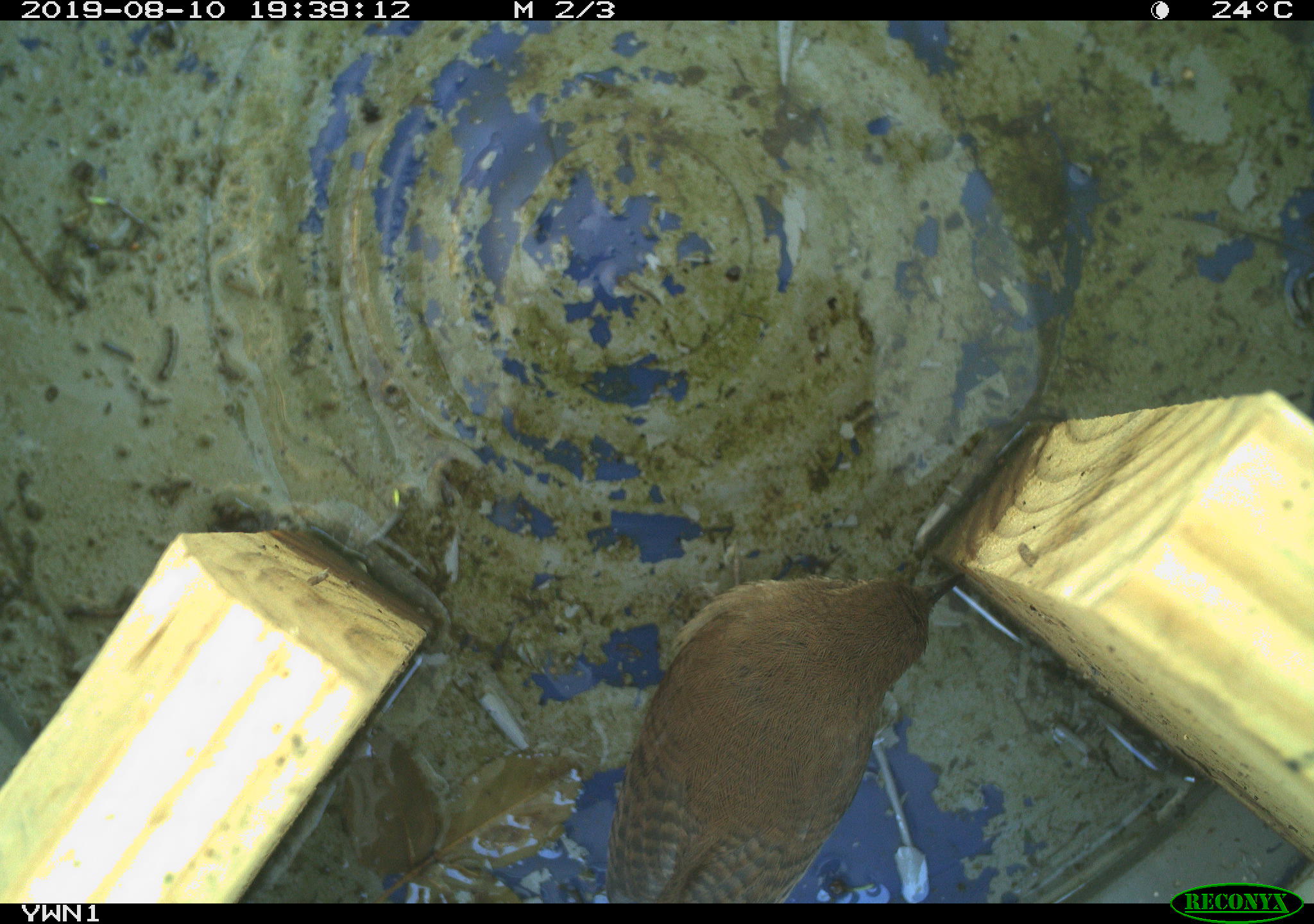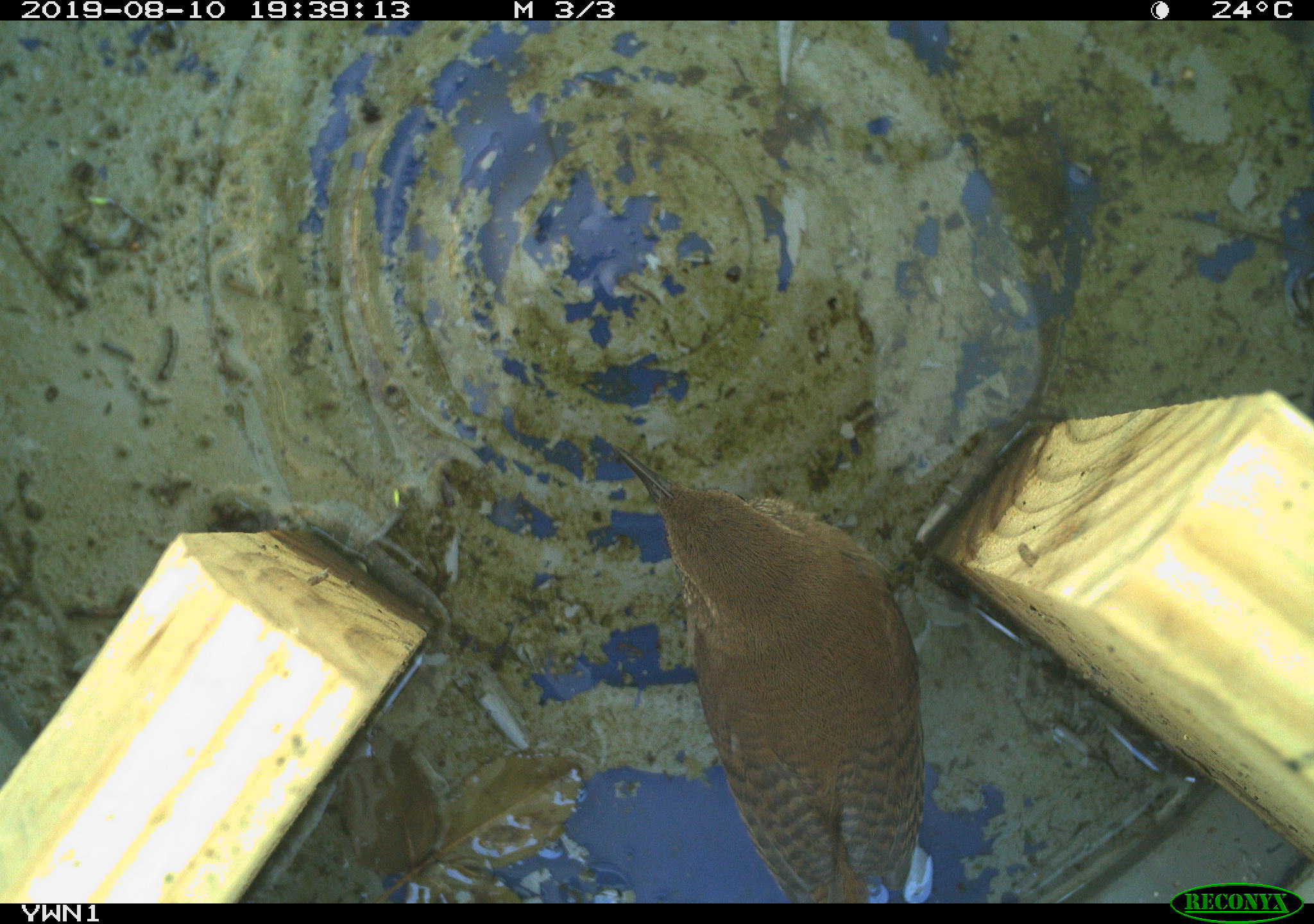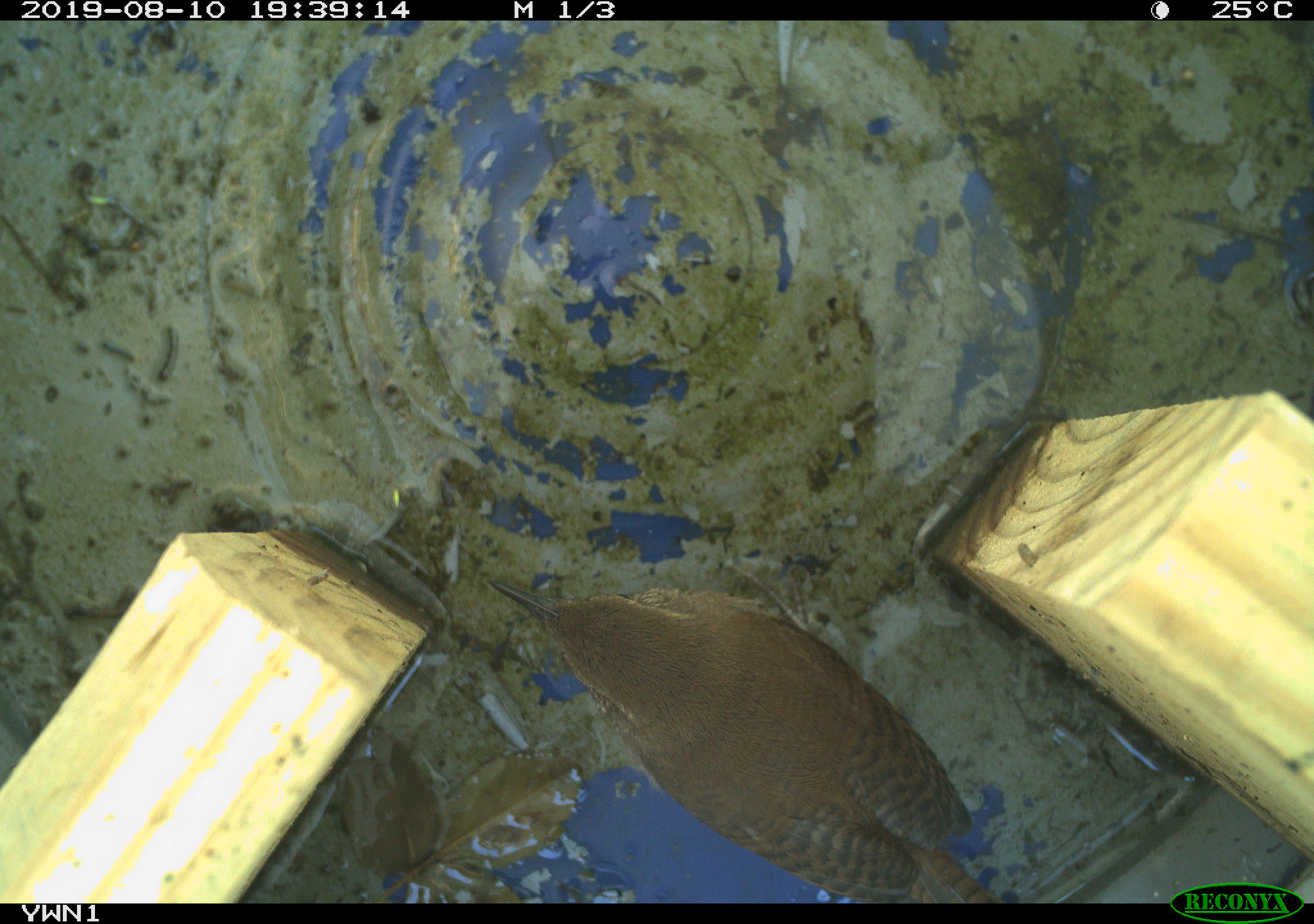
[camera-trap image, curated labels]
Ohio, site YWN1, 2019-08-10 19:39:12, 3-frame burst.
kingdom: Animalia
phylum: Chordata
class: Aves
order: Passeriformes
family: Troglodytidae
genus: Troglodytes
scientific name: Troglodytes aedon aedon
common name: northern house wren